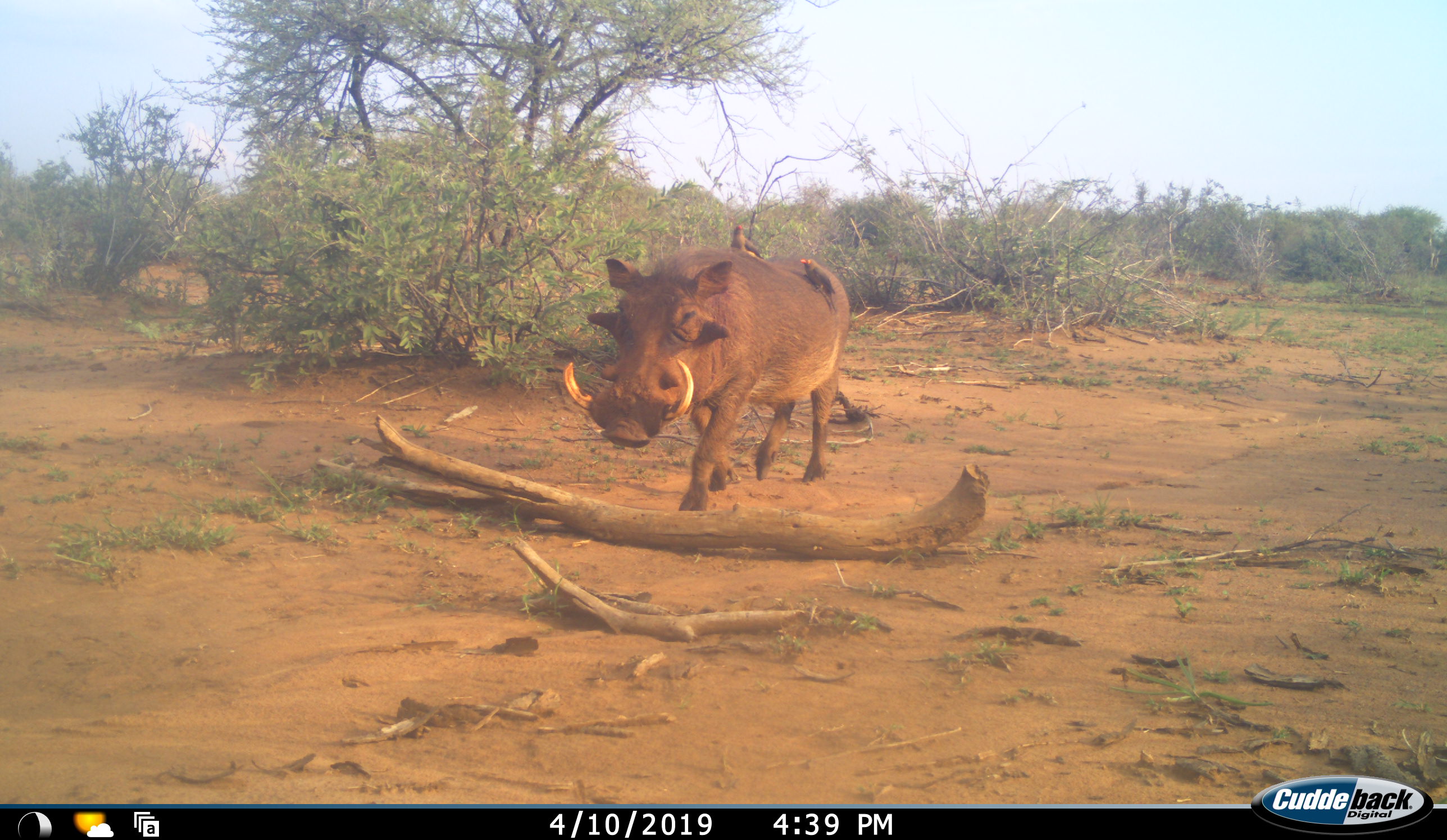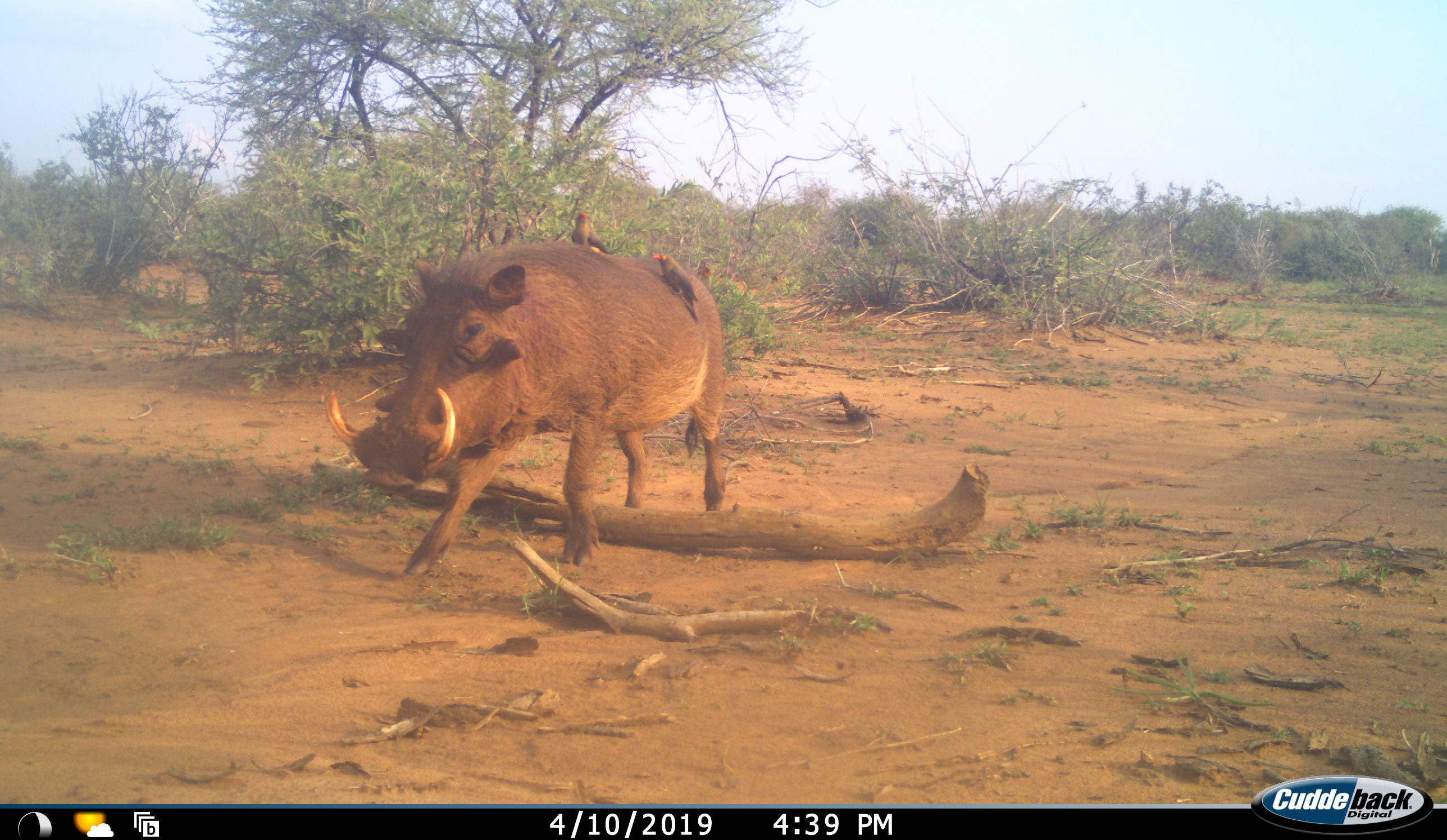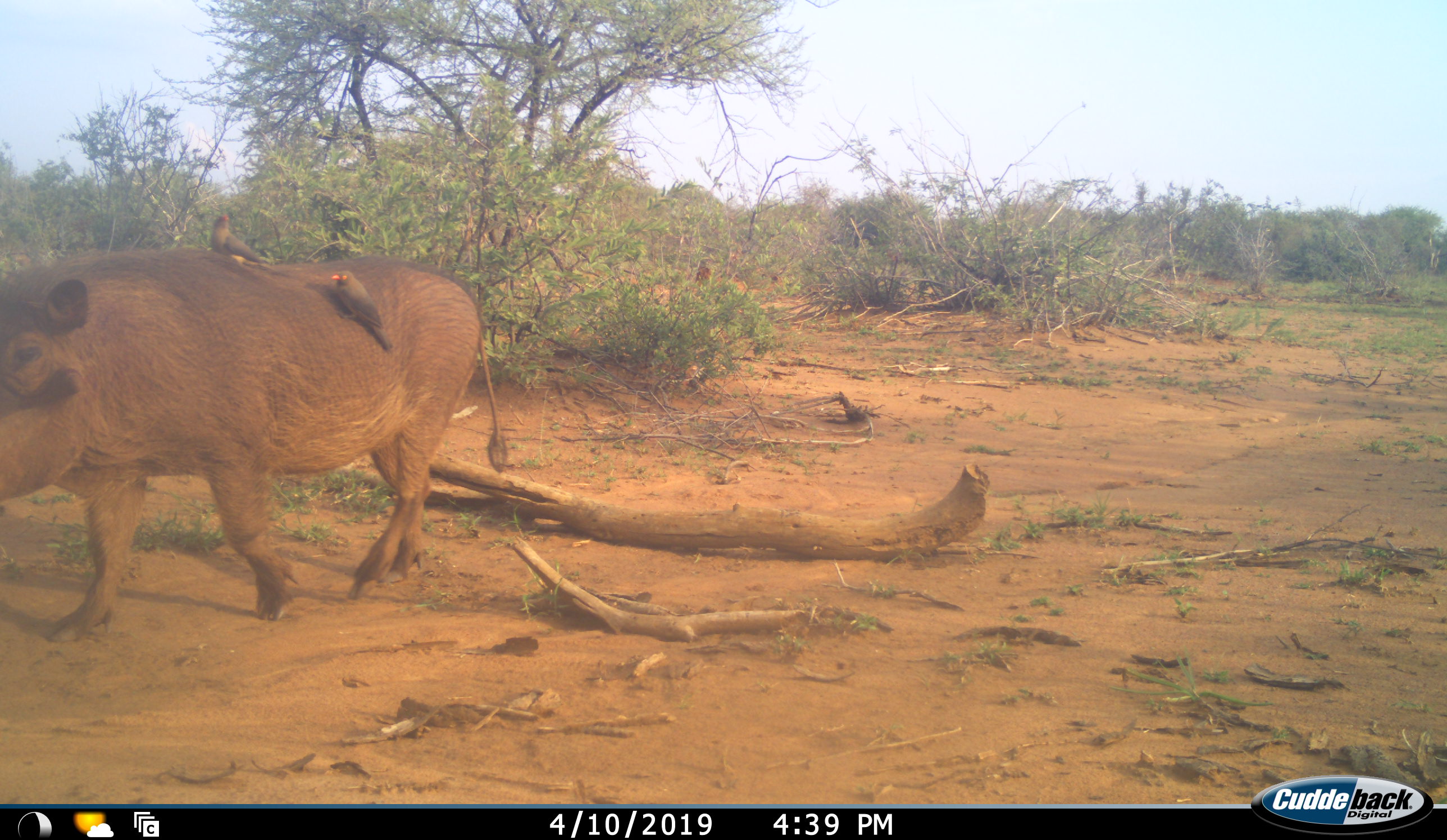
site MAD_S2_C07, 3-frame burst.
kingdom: Animalia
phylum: Chordata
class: Mammalia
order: Artiodactyla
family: Suidae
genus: Phacochoerus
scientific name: Phacochoerus africanus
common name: warthog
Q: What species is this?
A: Warthog (Phacochoerus africanus).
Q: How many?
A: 1.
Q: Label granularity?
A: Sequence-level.